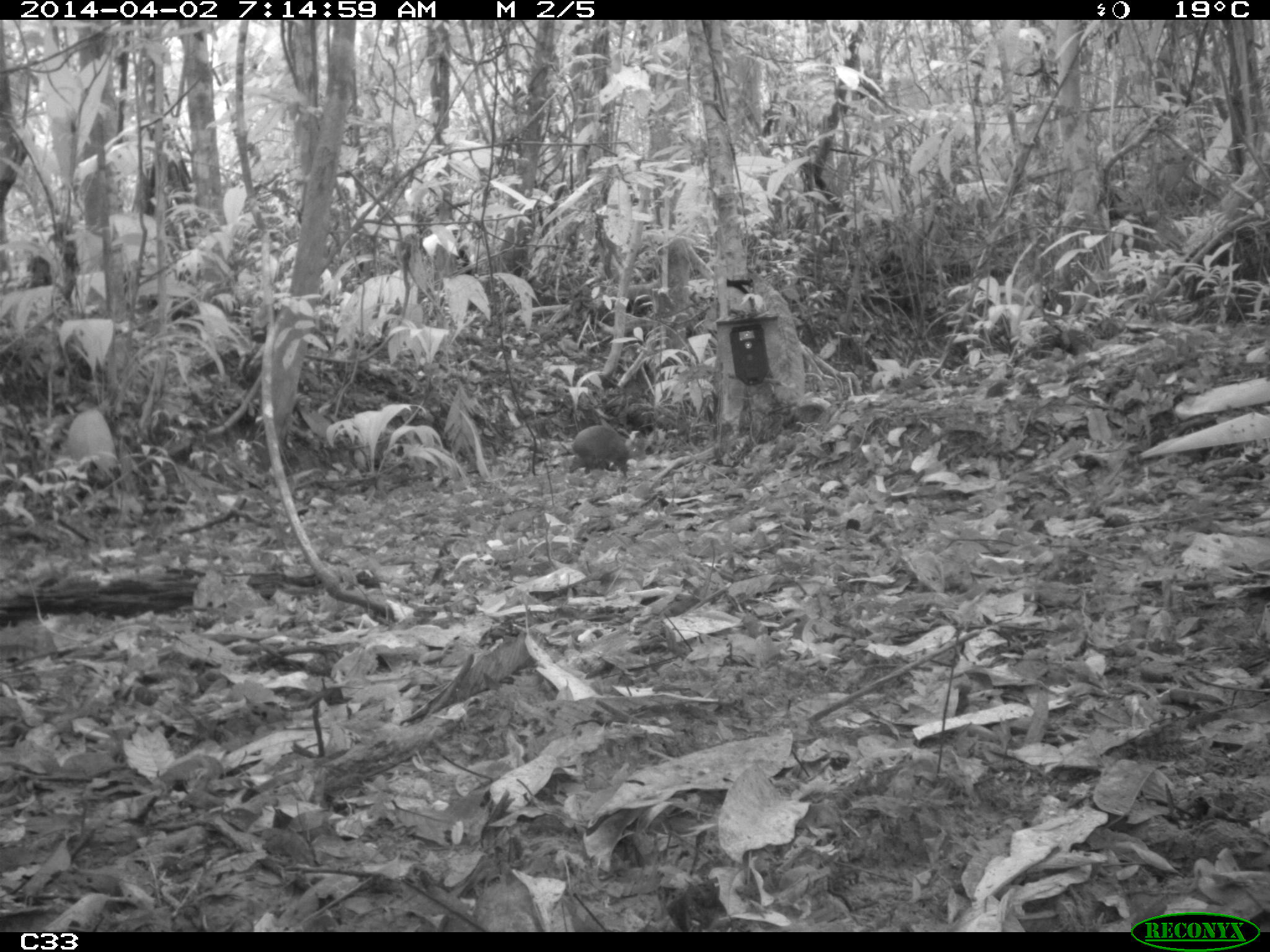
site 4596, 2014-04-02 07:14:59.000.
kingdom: Animalia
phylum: Chordata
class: Mammalia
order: Rodentia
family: Dasyproctidae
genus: Dasyprocta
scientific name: Dasyprocta leporina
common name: red-rumped agouti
Dasyprocta leporina (red-rumped agouti), count 1, age adult.